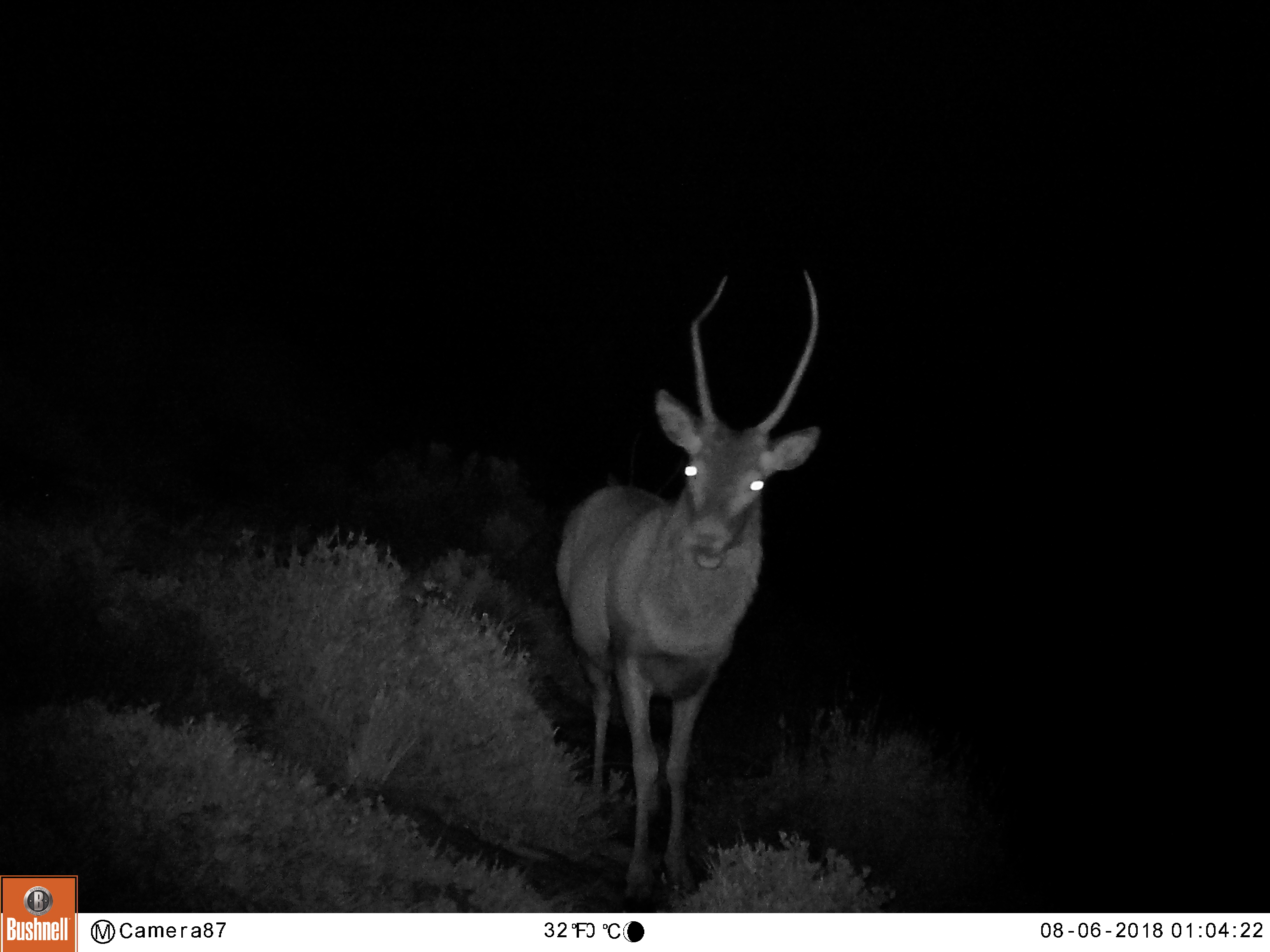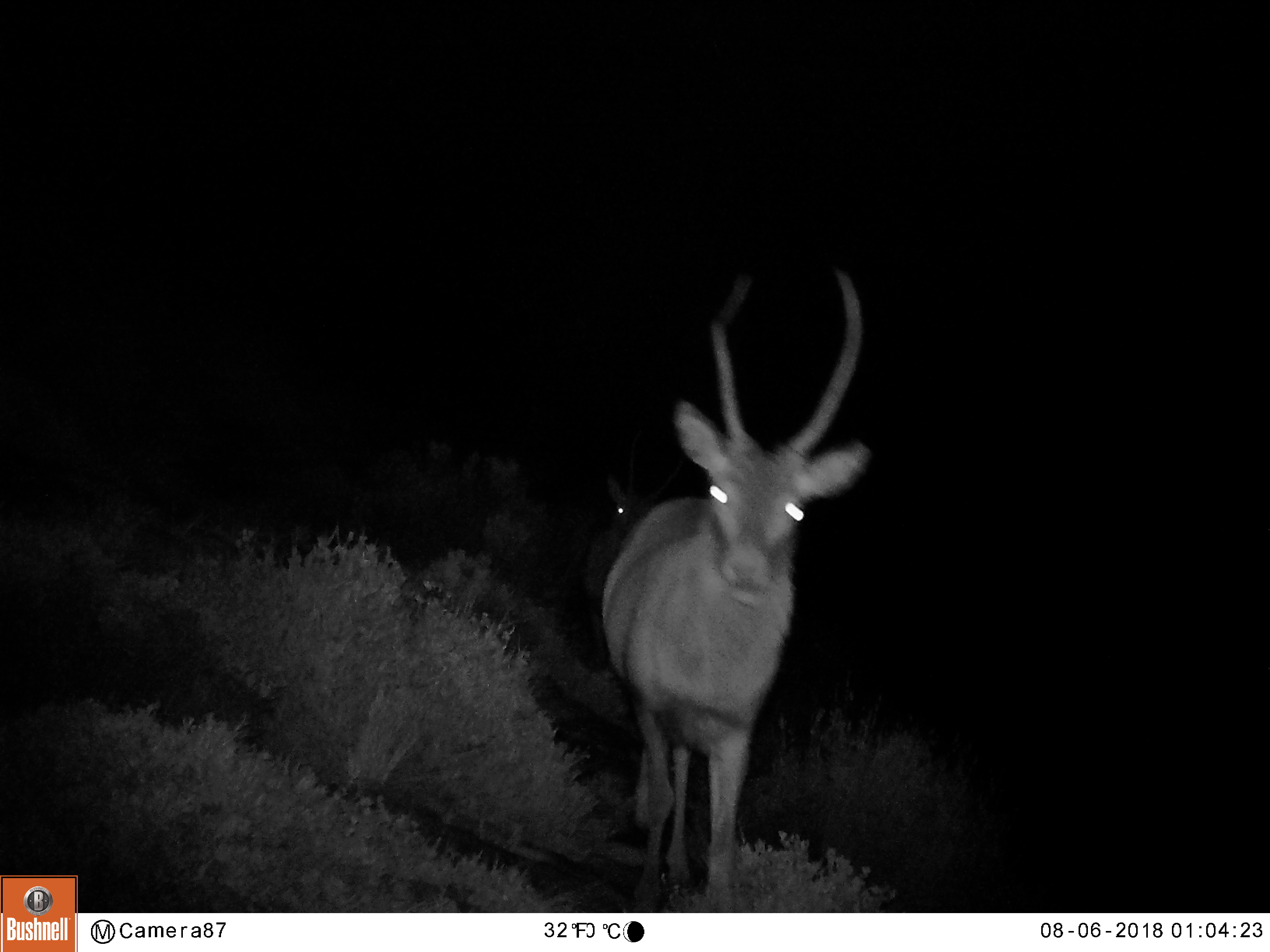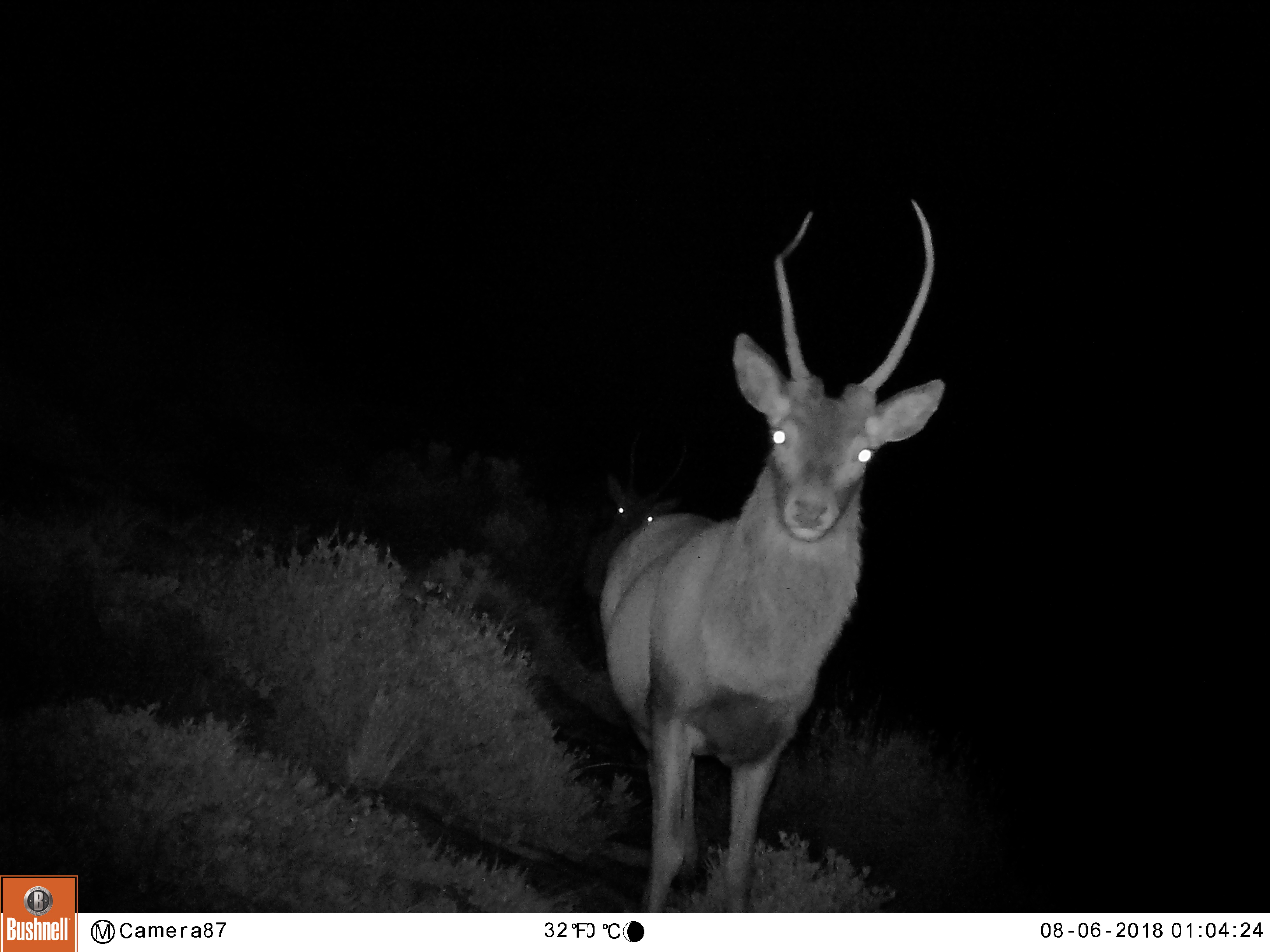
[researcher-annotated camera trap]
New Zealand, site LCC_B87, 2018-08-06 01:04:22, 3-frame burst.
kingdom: Animalia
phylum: Chordata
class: Mammalia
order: Artiodactyla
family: Cervidae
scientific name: Cervidae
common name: deer